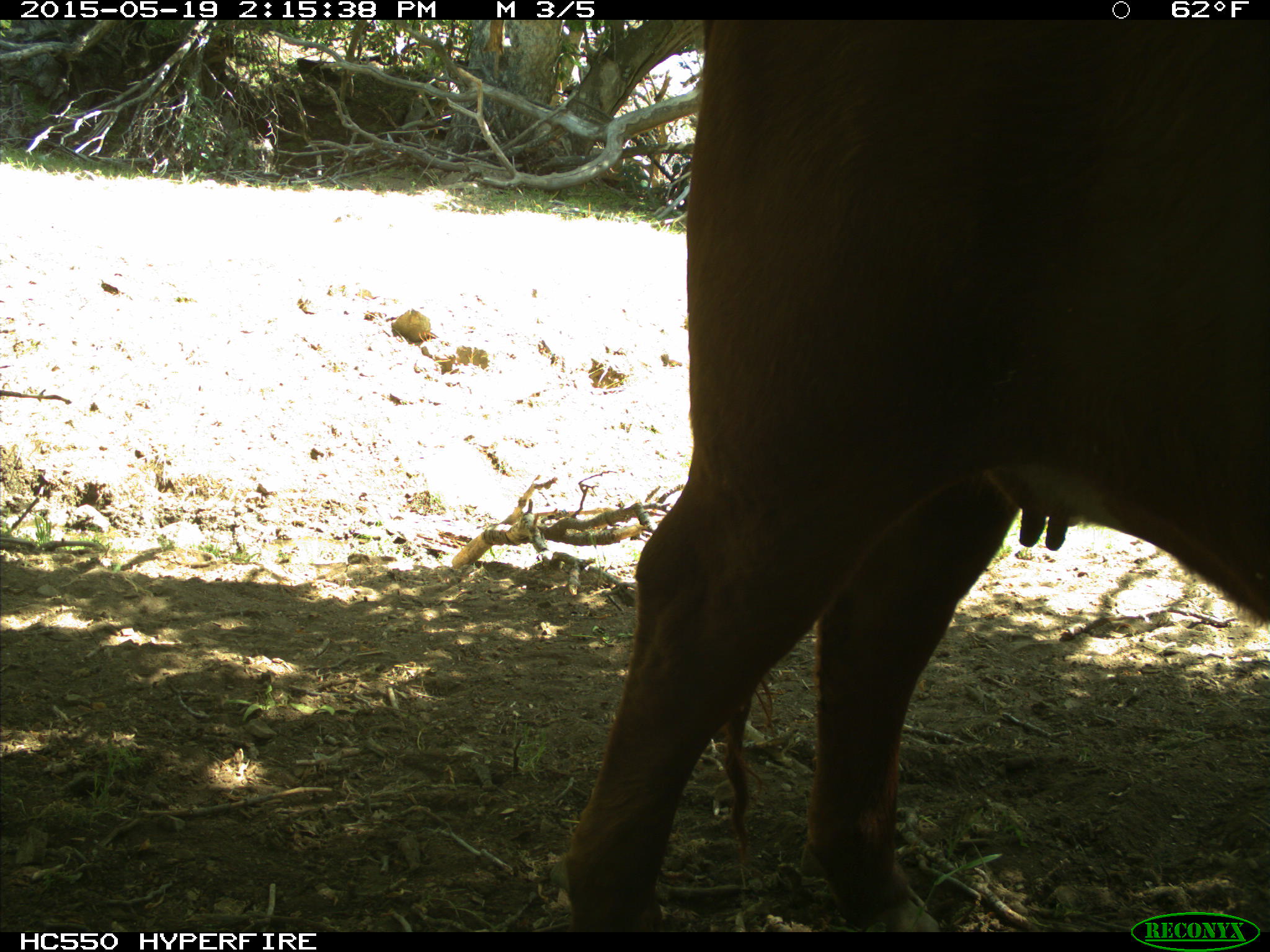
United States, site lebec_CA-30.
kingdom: Animalia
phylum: Chordata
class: Mammalia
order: Artiodactyla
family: Bovidae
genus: Bos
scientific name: Bos taurus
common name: domestic cow